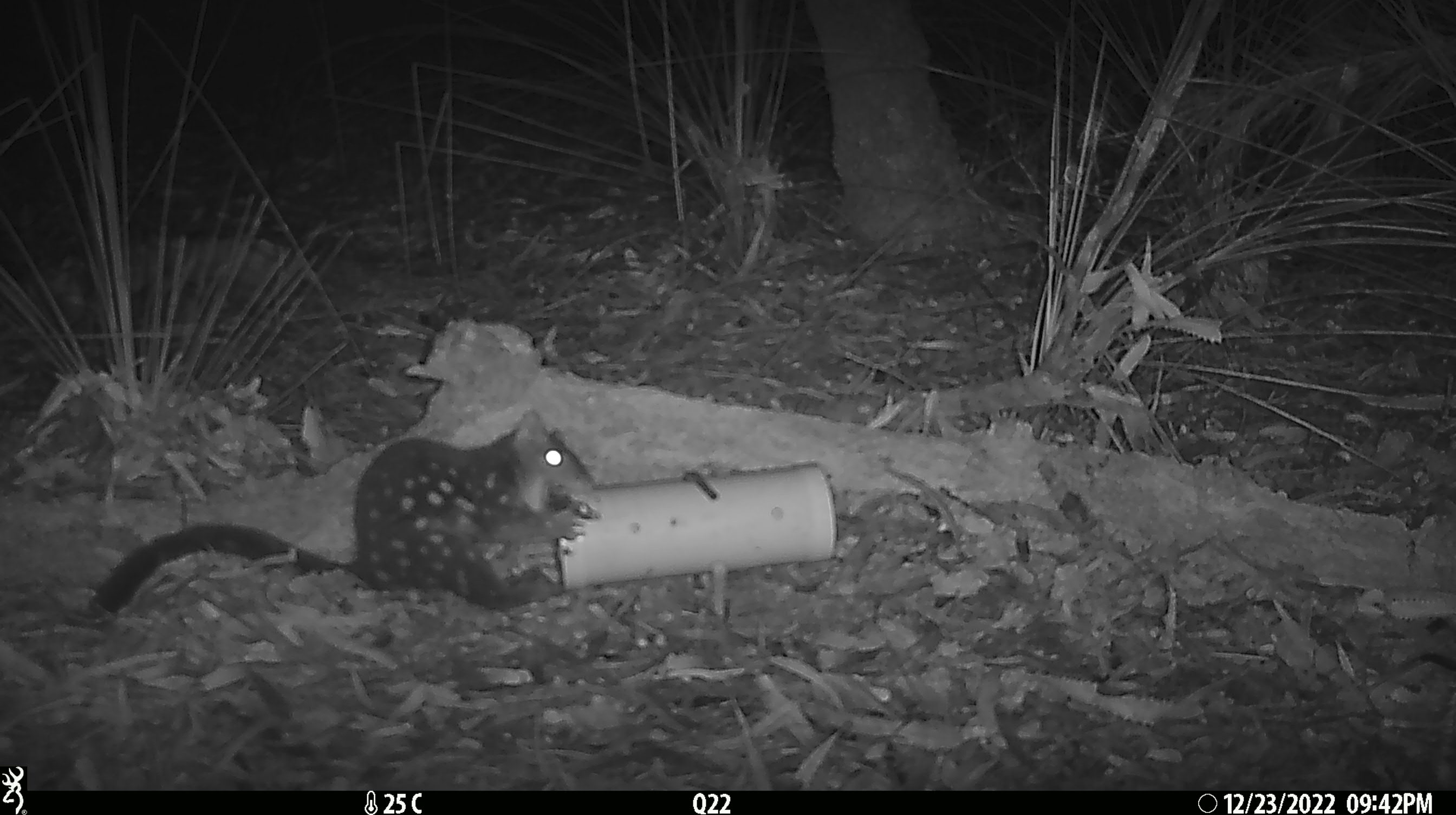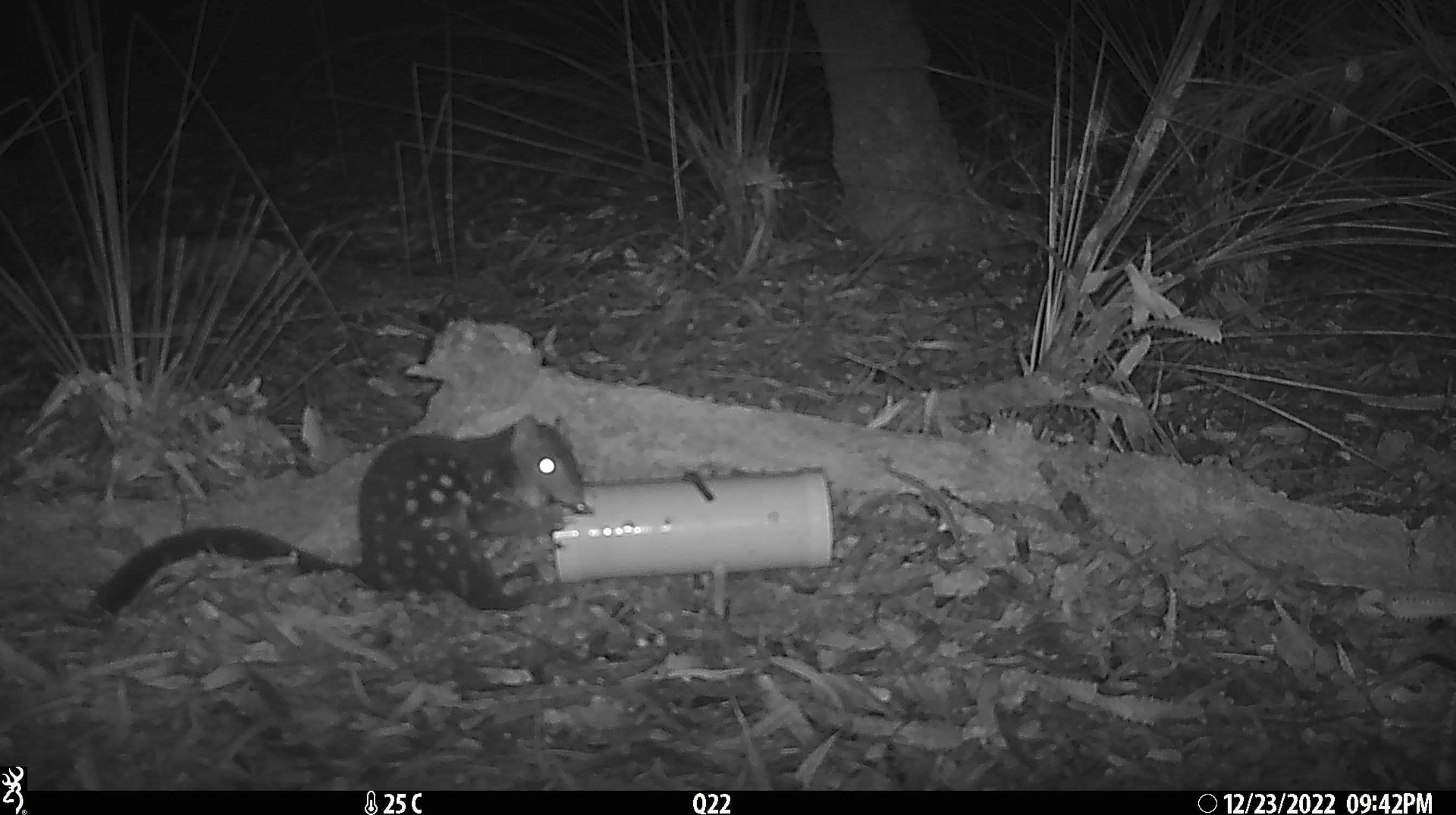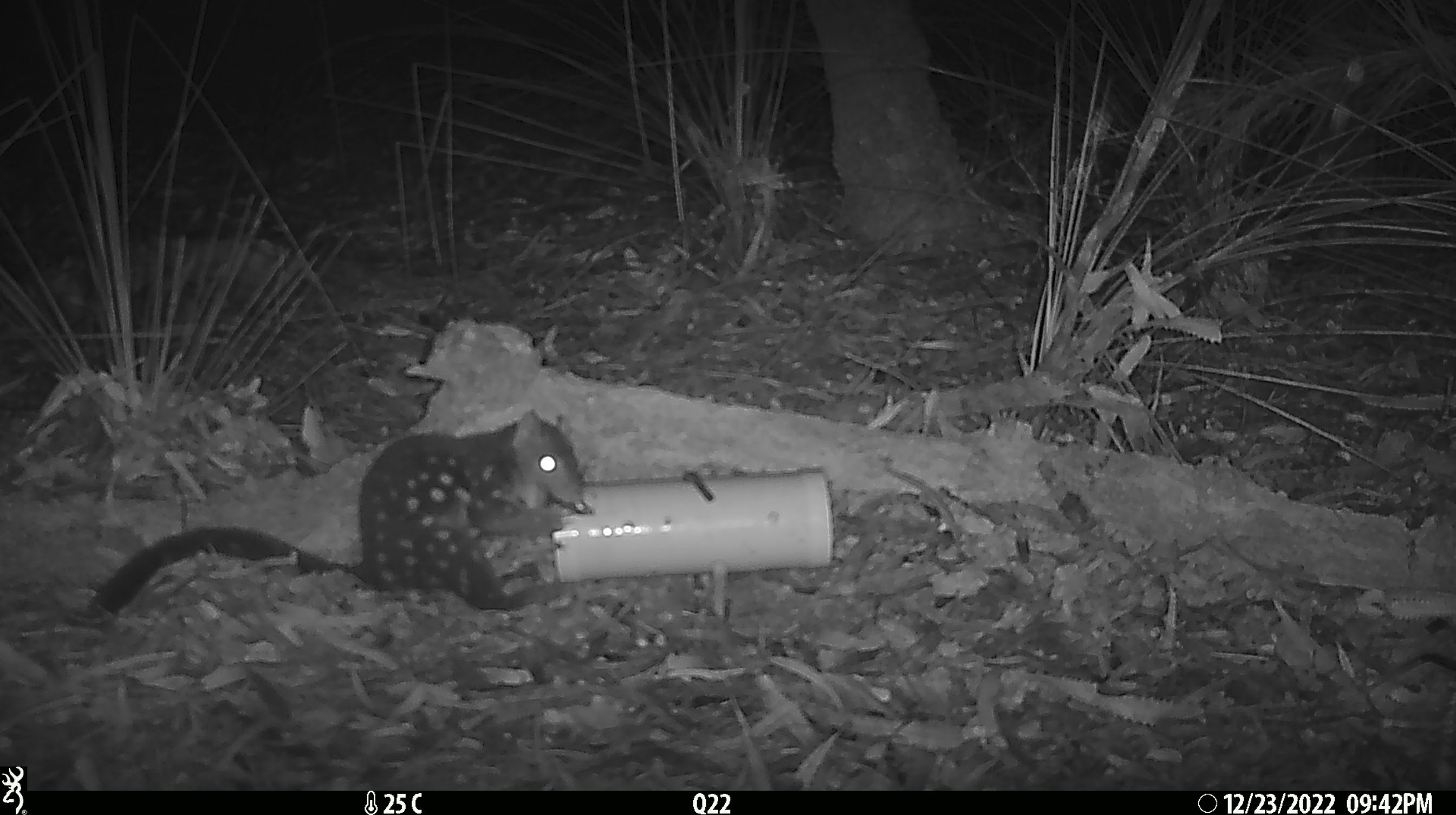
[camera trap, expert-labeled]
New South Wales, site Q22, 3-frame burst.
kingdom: Animalia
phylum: Chordata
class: Mammalia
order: Dasyuromorphia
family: Dasyuridae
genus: Dasyurus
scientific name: Dasyurus maculatus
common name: spotted-tailed quoll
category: quoll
Quoll (spotted-tailed quoll) (Dasyurus maculatus).